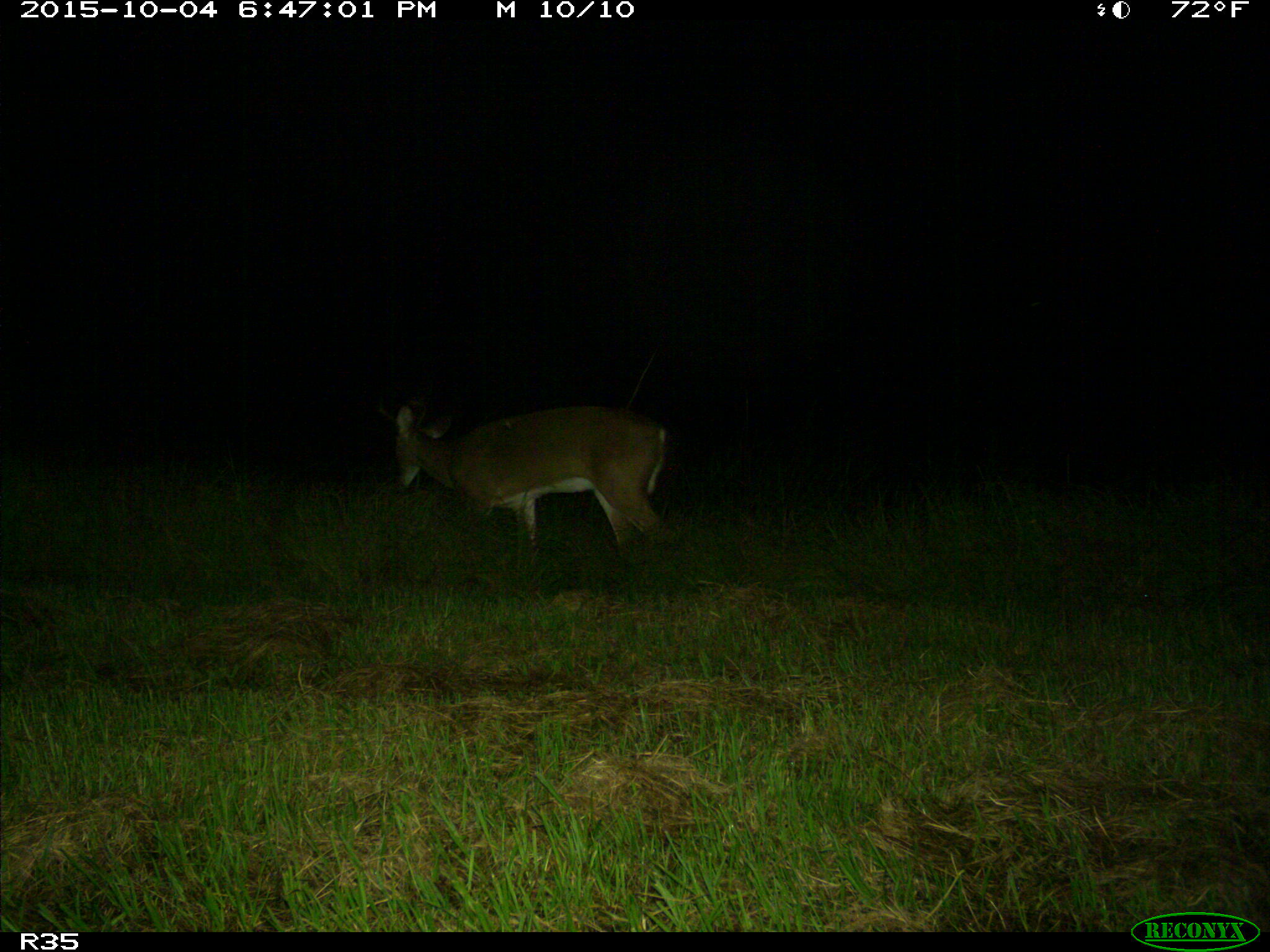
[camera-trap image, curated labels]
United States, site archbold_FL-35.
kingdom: Animalia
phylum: Chordata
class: Mammalia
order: Artiodactyla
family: Cervidae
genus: Odocoileus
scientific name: Odocoileus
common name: deer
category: unidentified deer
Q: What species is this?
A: Unidentified deer (deer) (Odocoileus).